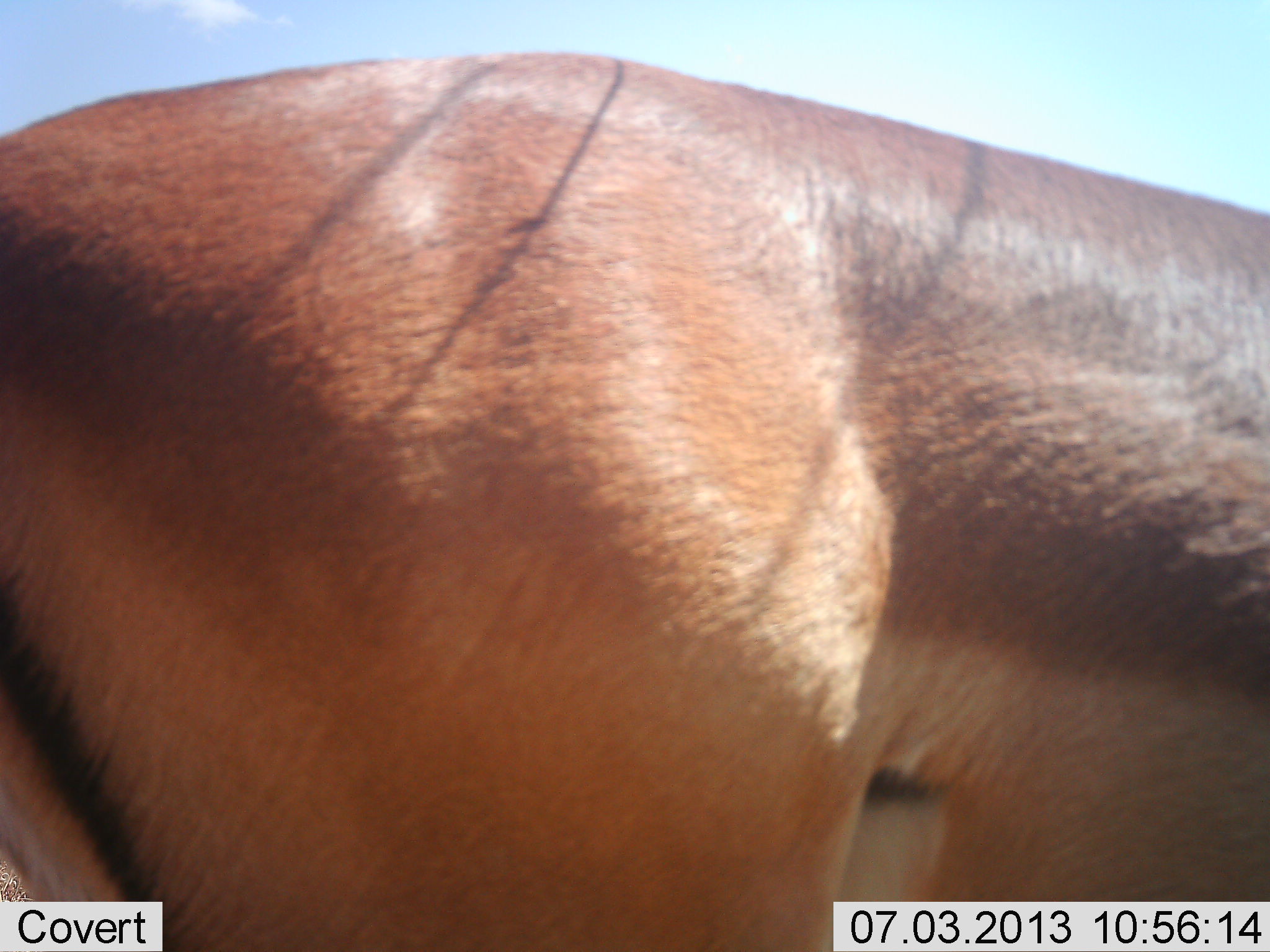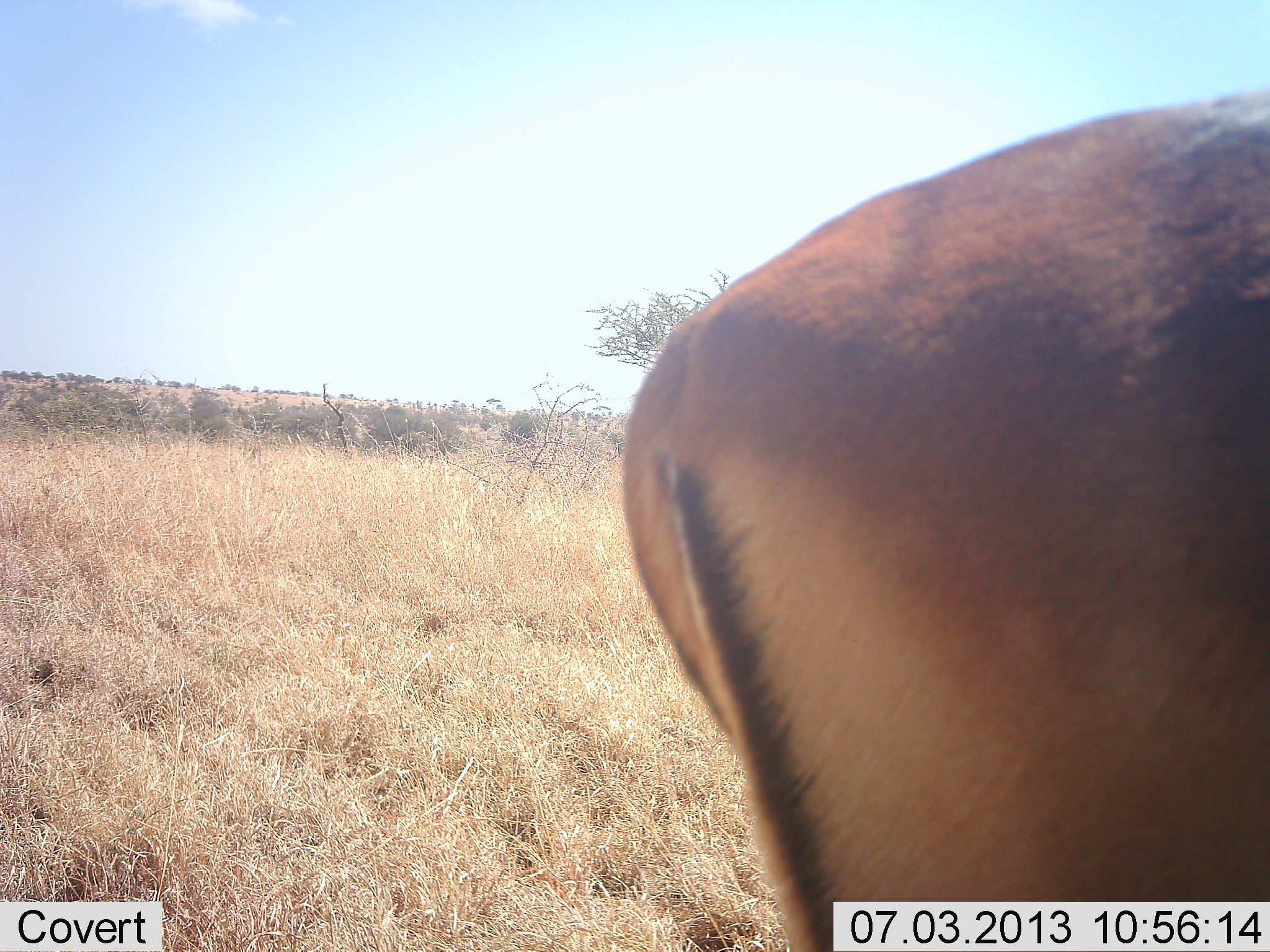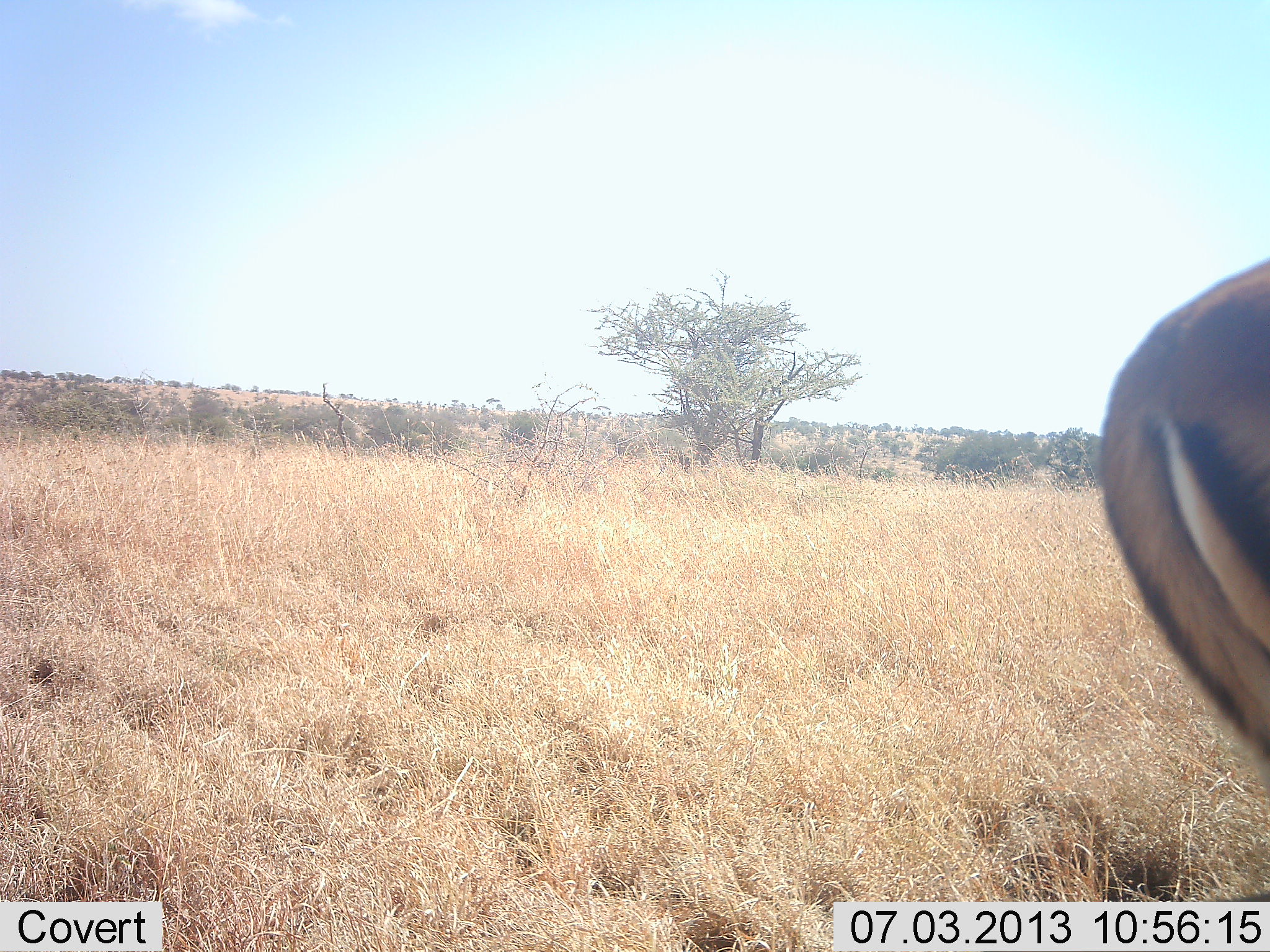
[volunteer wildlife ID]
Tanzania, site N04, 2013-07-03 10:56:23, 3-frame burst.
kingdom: Animalia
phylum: Chordata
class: Mammalia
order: Artiodactyla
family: Bovidae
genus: Aepyceros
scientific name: Aepyceros melampus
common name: impala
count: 1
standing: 10%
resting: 0%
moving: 86%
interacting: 5%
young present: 0%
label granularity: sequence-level